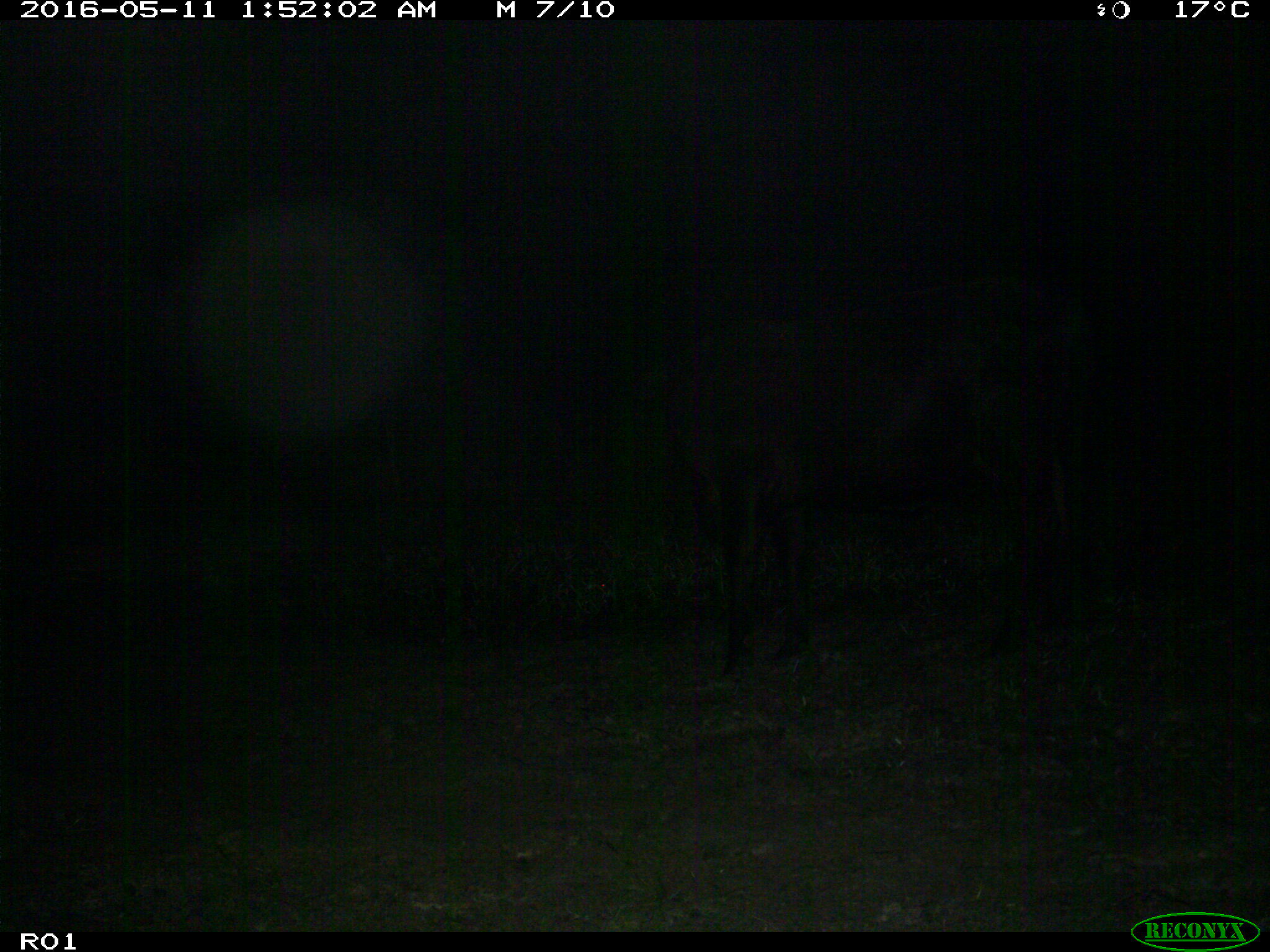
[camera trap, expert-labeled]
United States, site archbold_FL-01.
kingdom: Animalia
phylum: Chordata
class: Mammalia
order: Artiodactyla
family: Bovidae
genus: Bos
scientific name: Bos taurus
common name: domestic cow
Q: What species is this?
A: Bos taurus (domestic cow).